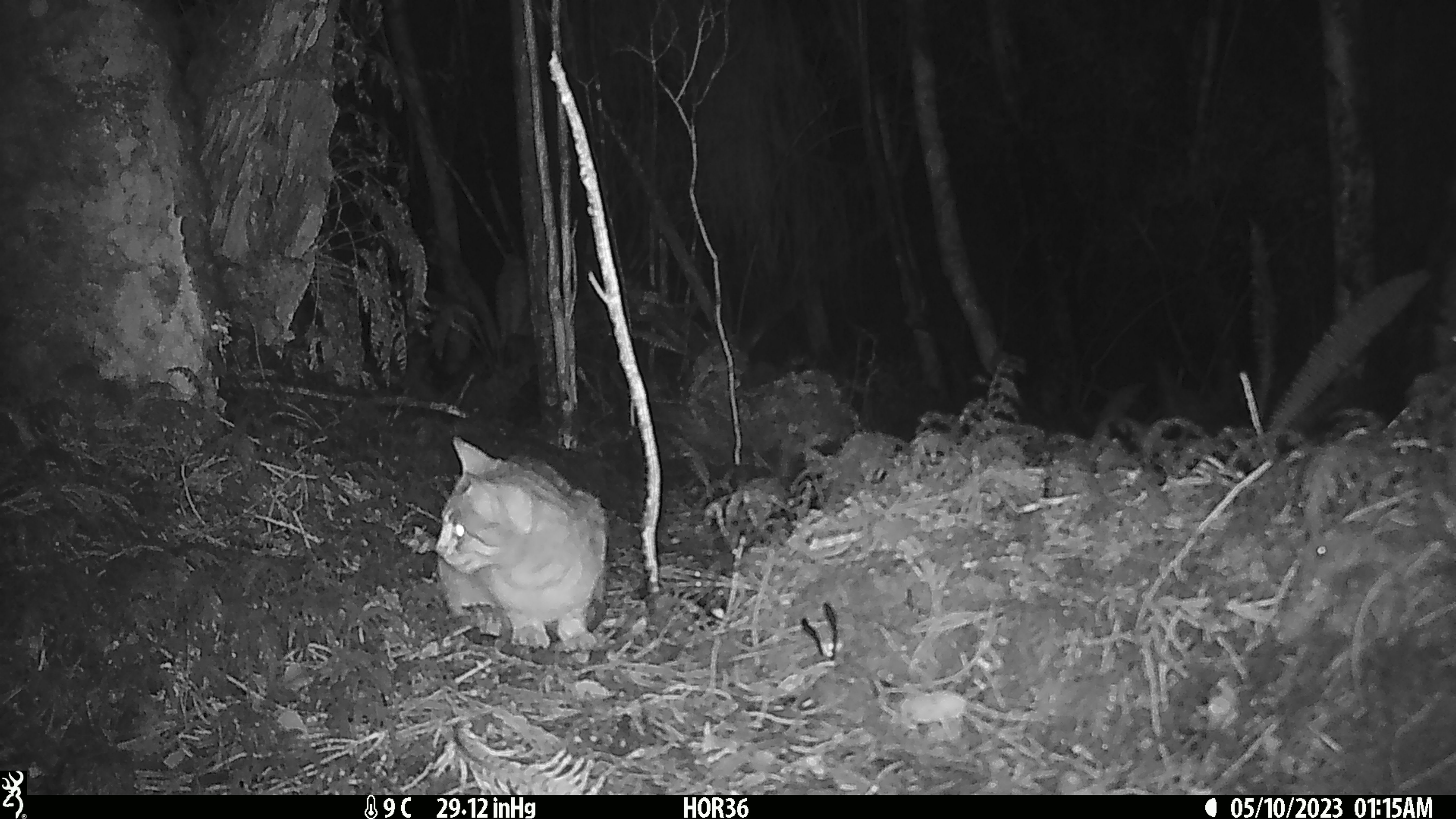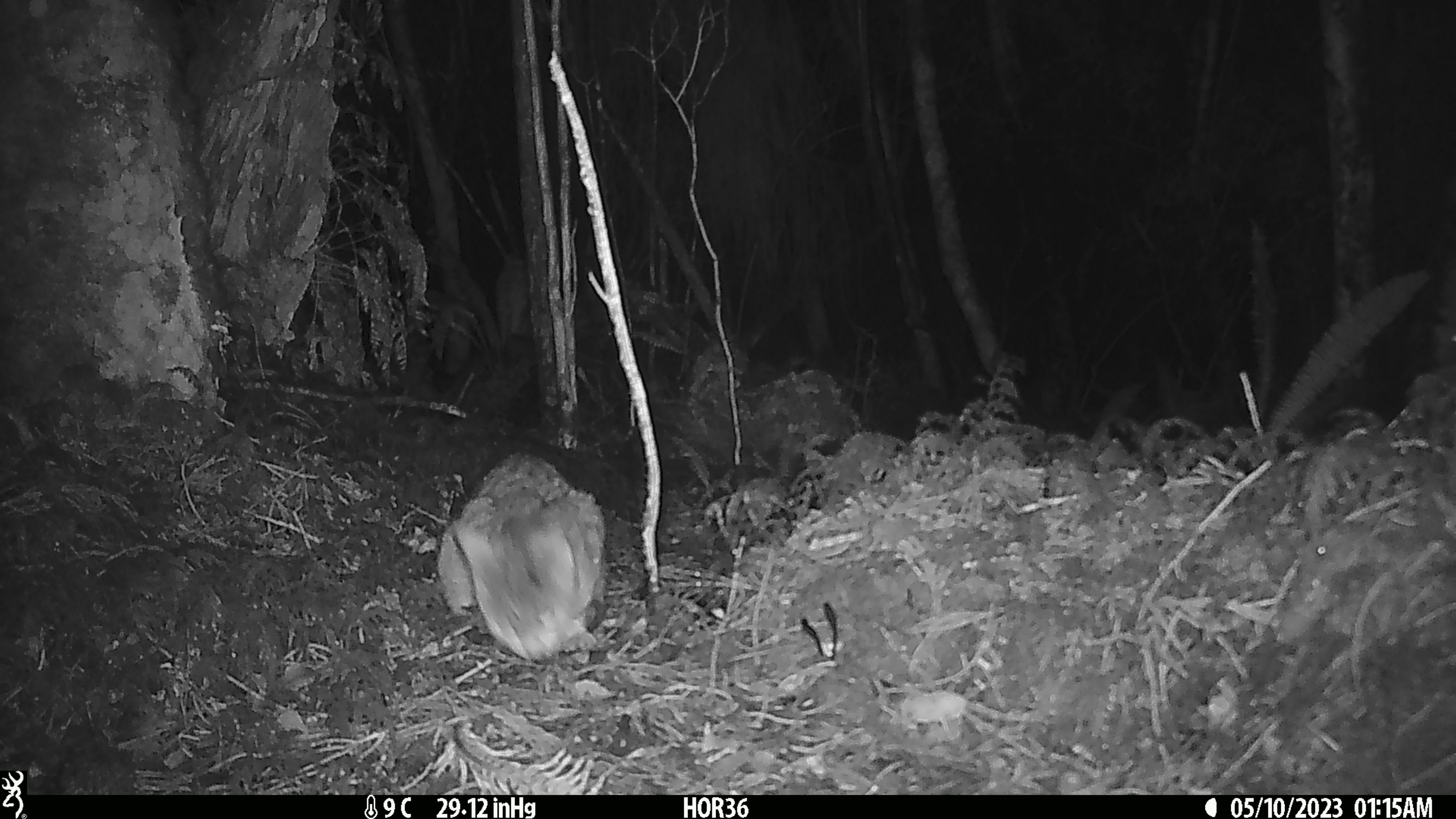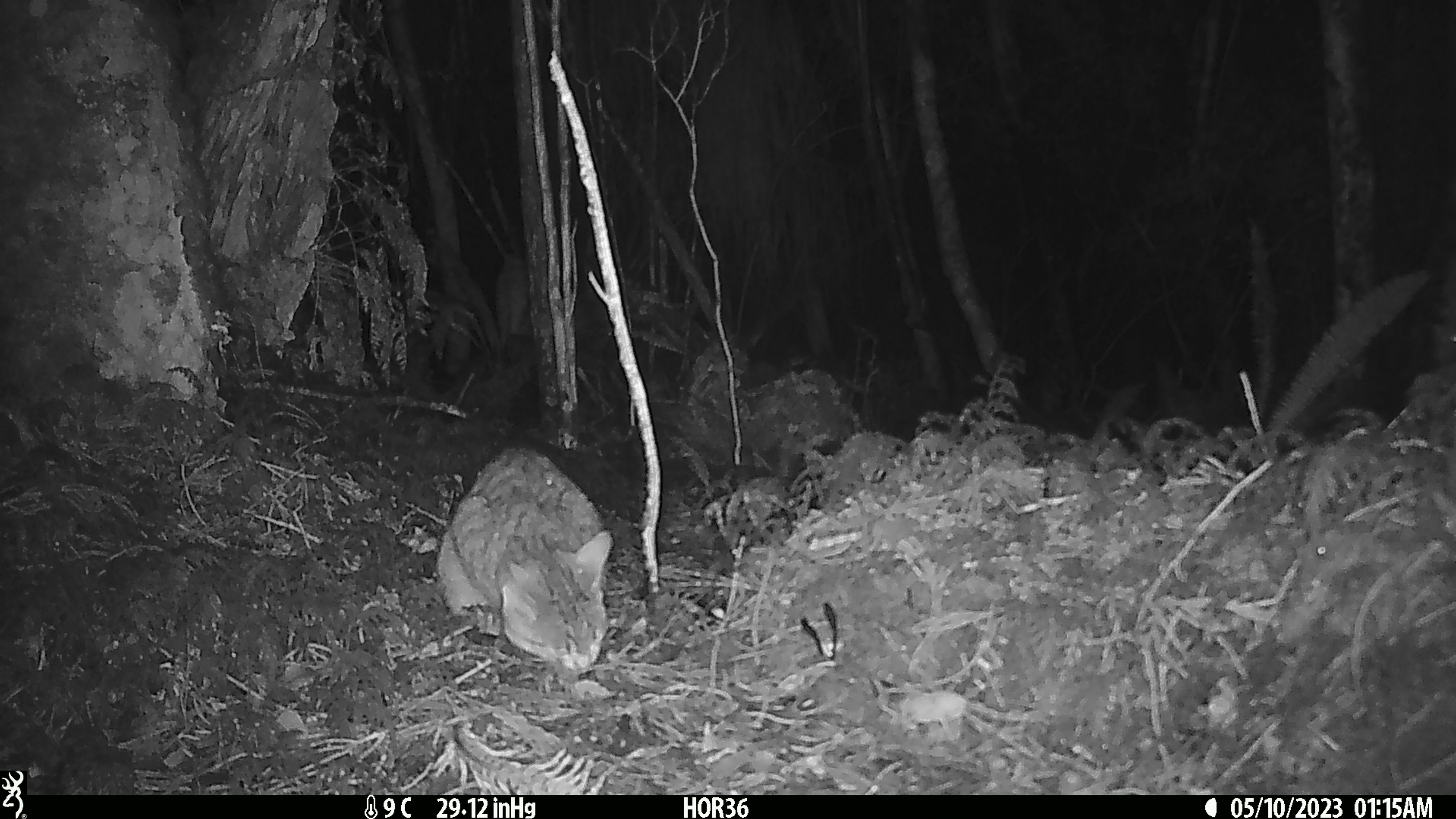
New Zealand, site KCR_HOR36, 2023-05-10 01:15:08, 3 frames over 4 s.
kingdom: Animalia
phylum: Chordata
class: Mammalia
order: Carnivora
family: Felidae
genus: Felis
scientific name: Felis catus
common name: domestic cat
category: cat